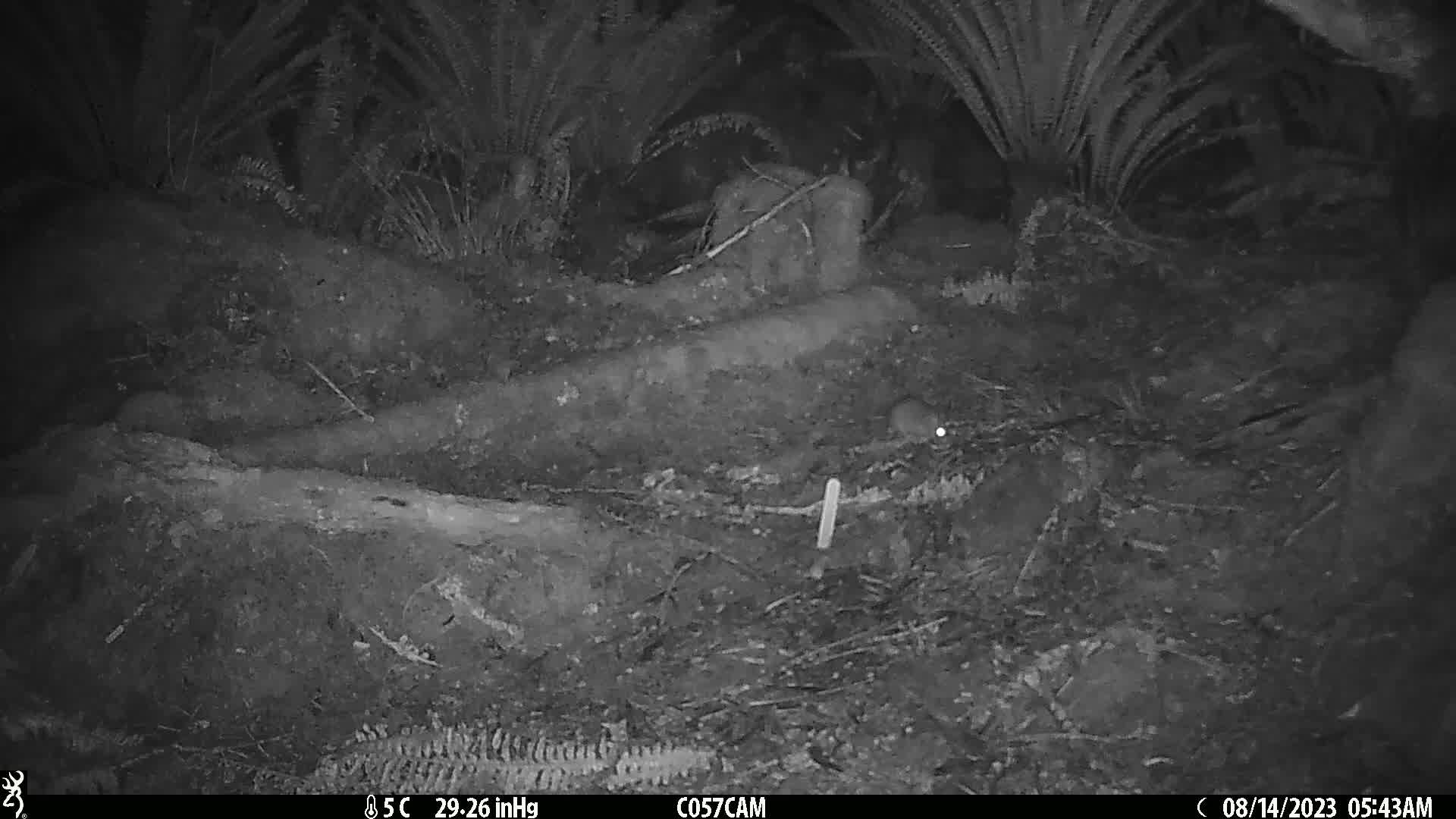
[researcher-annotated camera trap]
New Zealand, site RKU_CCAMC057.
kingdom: Animalia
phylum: Chordata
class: Mammalia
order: Rodentia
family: Muridae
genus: Rattus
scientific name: Rattus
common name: rat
Rat (Rattus).